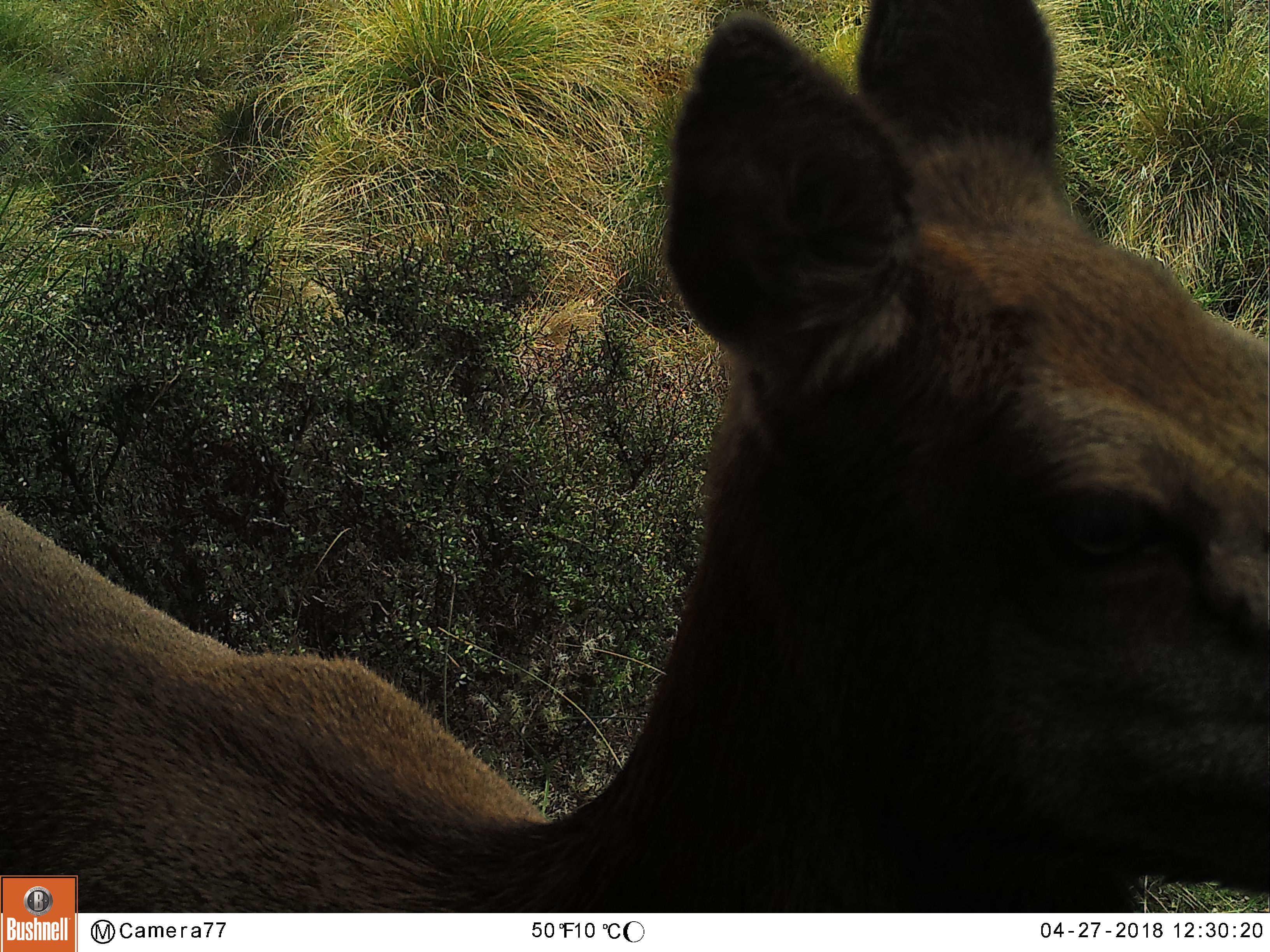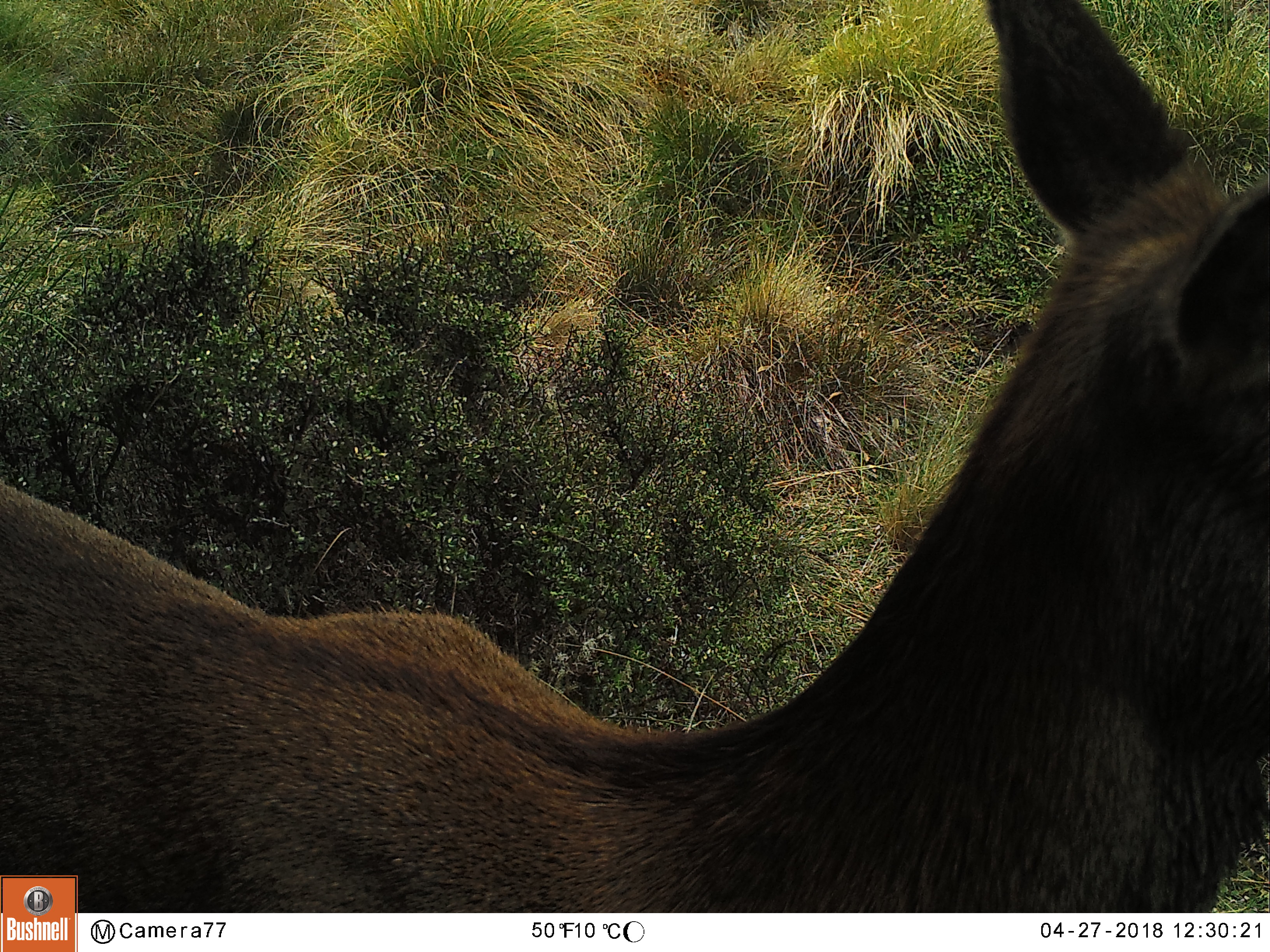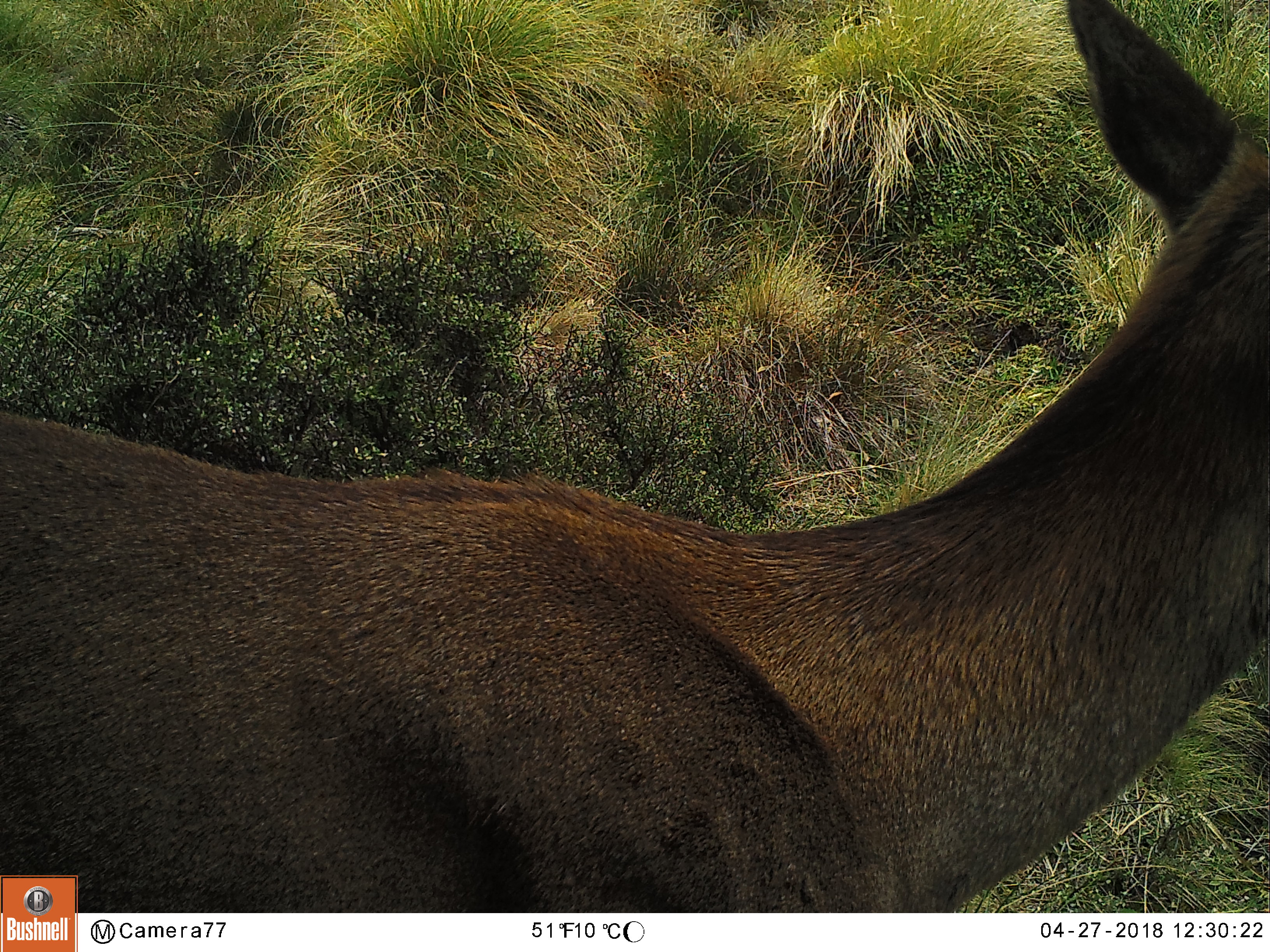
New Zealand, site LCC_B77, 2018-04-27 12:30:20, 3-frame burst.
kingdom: Animalia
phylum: Chordata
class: Mammalia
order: Artiodactyla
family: Cervidae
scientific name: Cervidae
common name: deer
Deer (Cervidae).